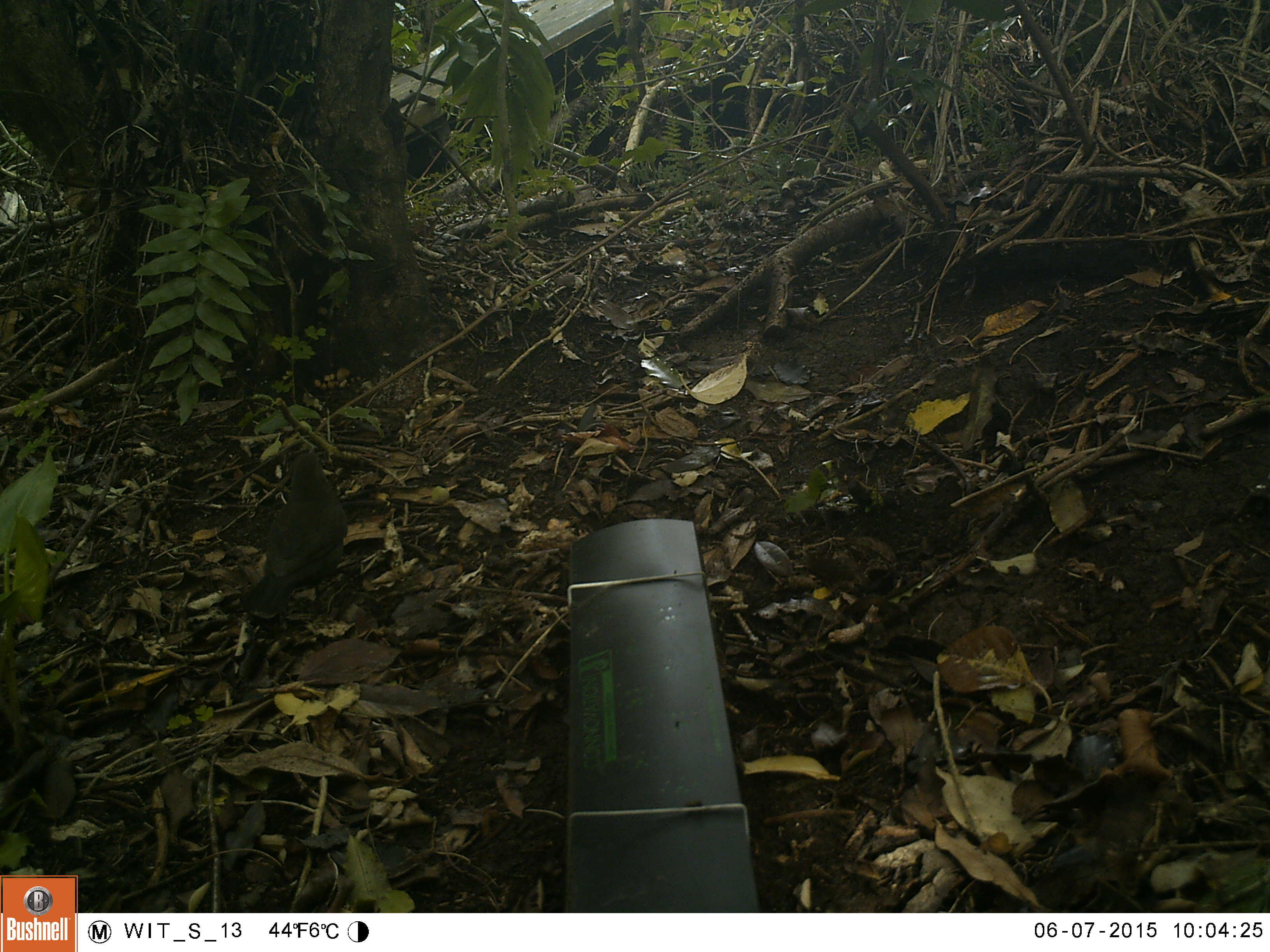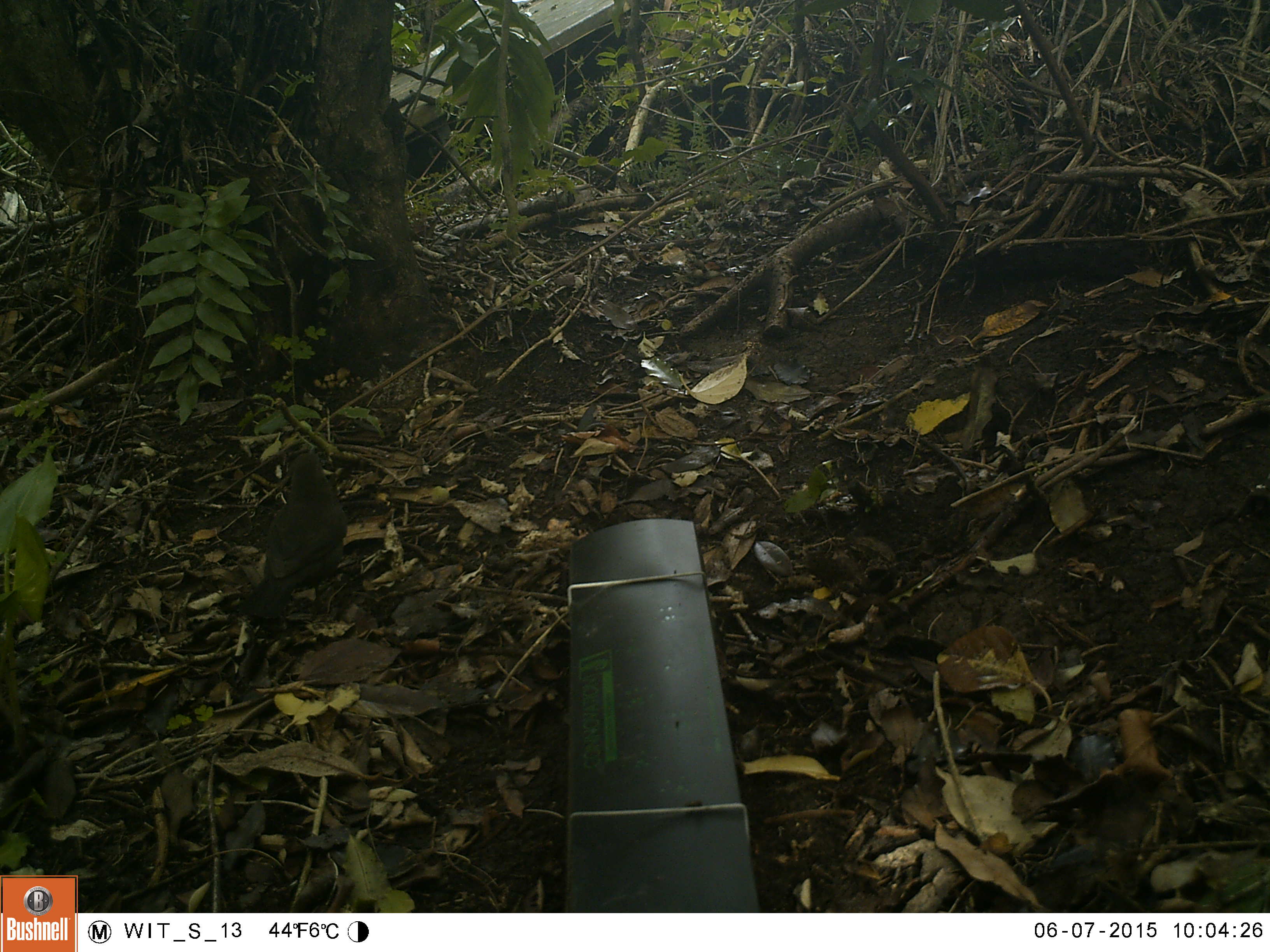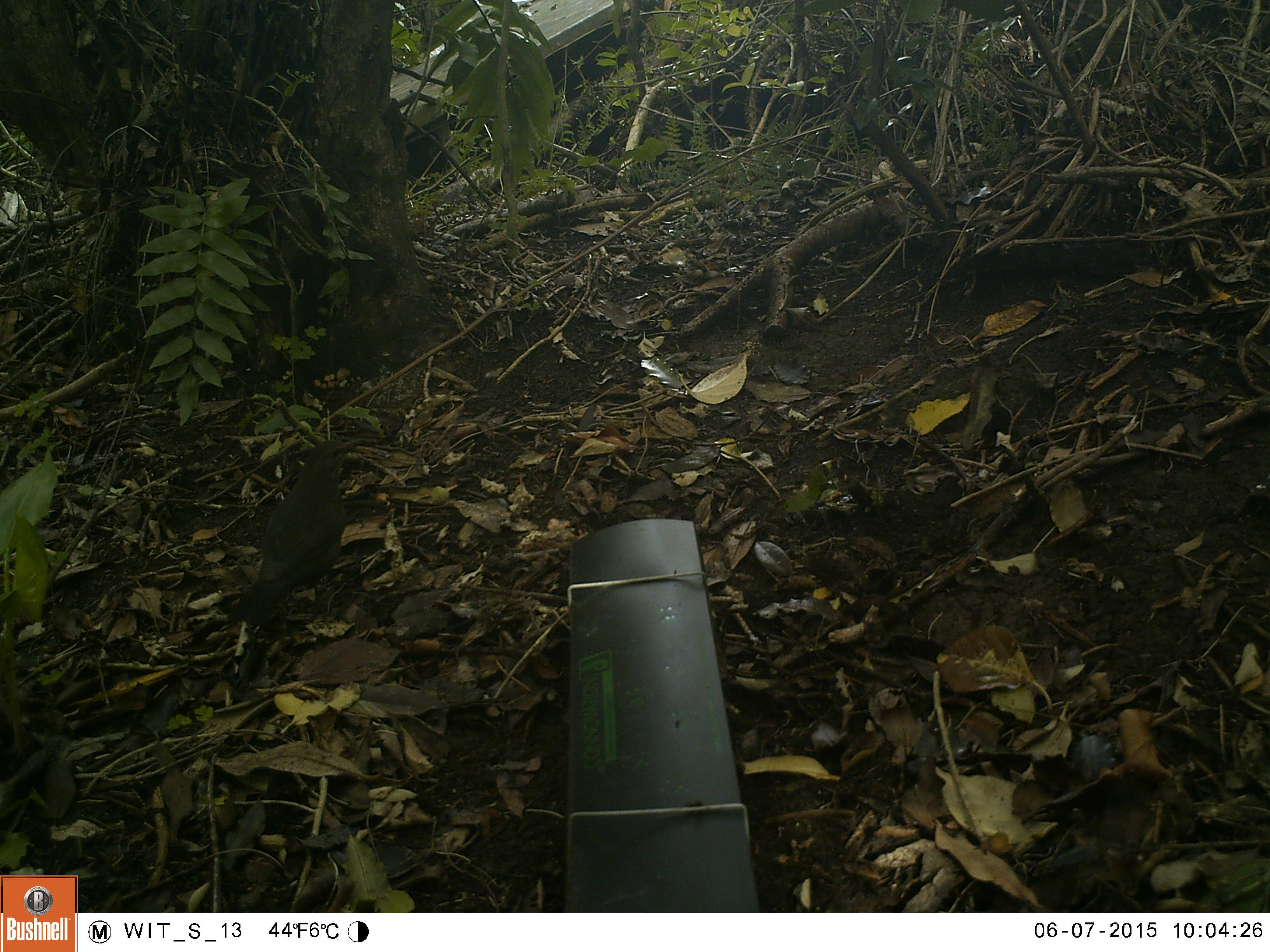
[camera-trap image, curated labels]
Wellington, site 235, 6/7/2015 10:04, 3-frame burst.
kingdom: Animalia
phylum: Chordata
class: Aves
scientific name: Aves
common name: bird